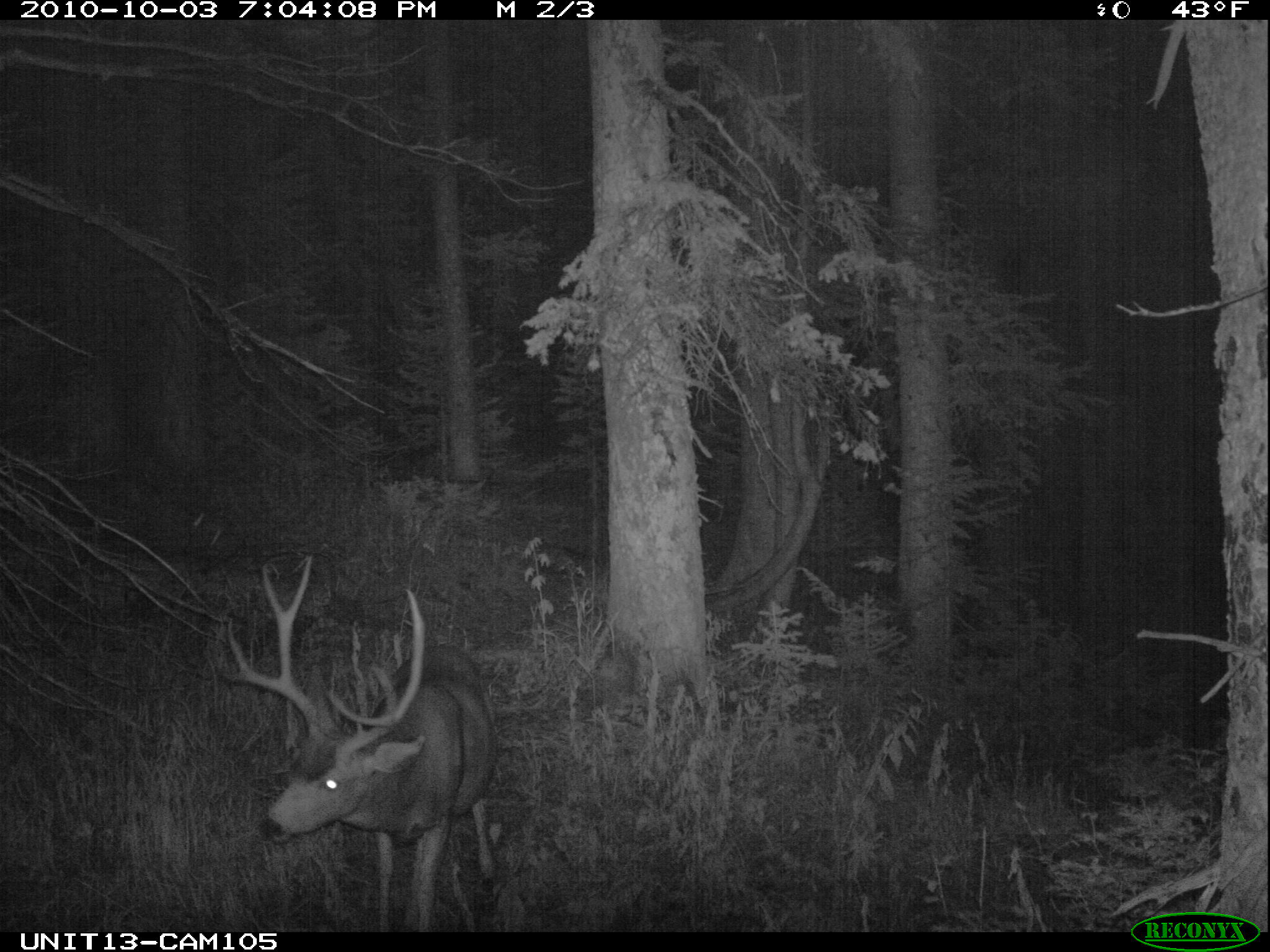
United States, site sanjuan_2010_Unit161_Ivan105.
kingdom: Animalia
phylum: Chordata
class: Mammalia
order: Artiodactyla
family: Cervidae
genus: Odocoileus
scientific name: Odocoileus hemionus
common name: mule deer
Odocoileus hemionus (mule deer).